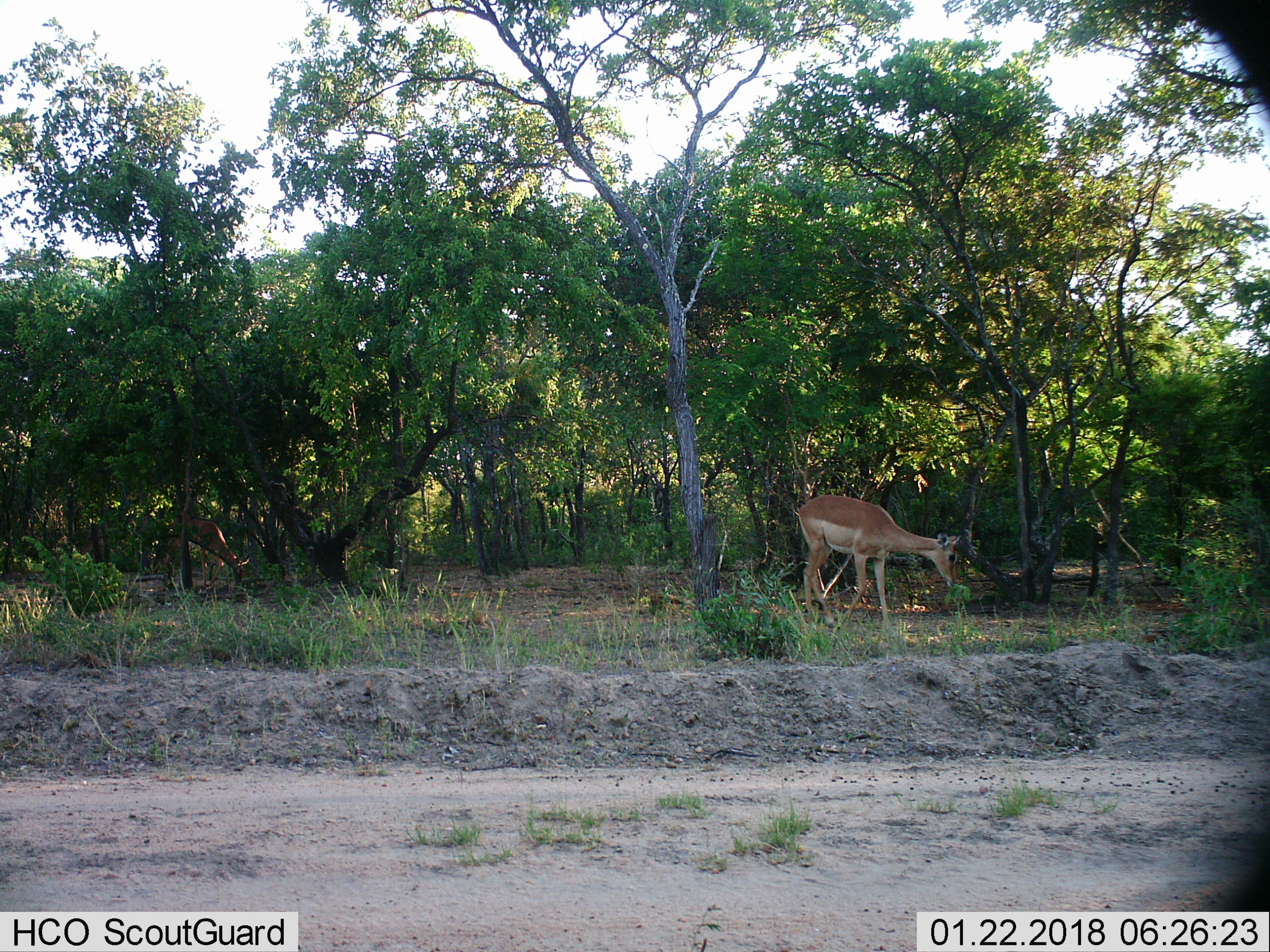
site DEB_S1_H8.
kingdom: Animalia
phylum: Chordata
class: Mammalia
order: Artiodactyla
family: Bovidae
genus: Aepyceros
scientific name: Aepyceros melampus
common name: impala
Impala (Aepyceros melampus), count 2. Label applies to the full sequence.